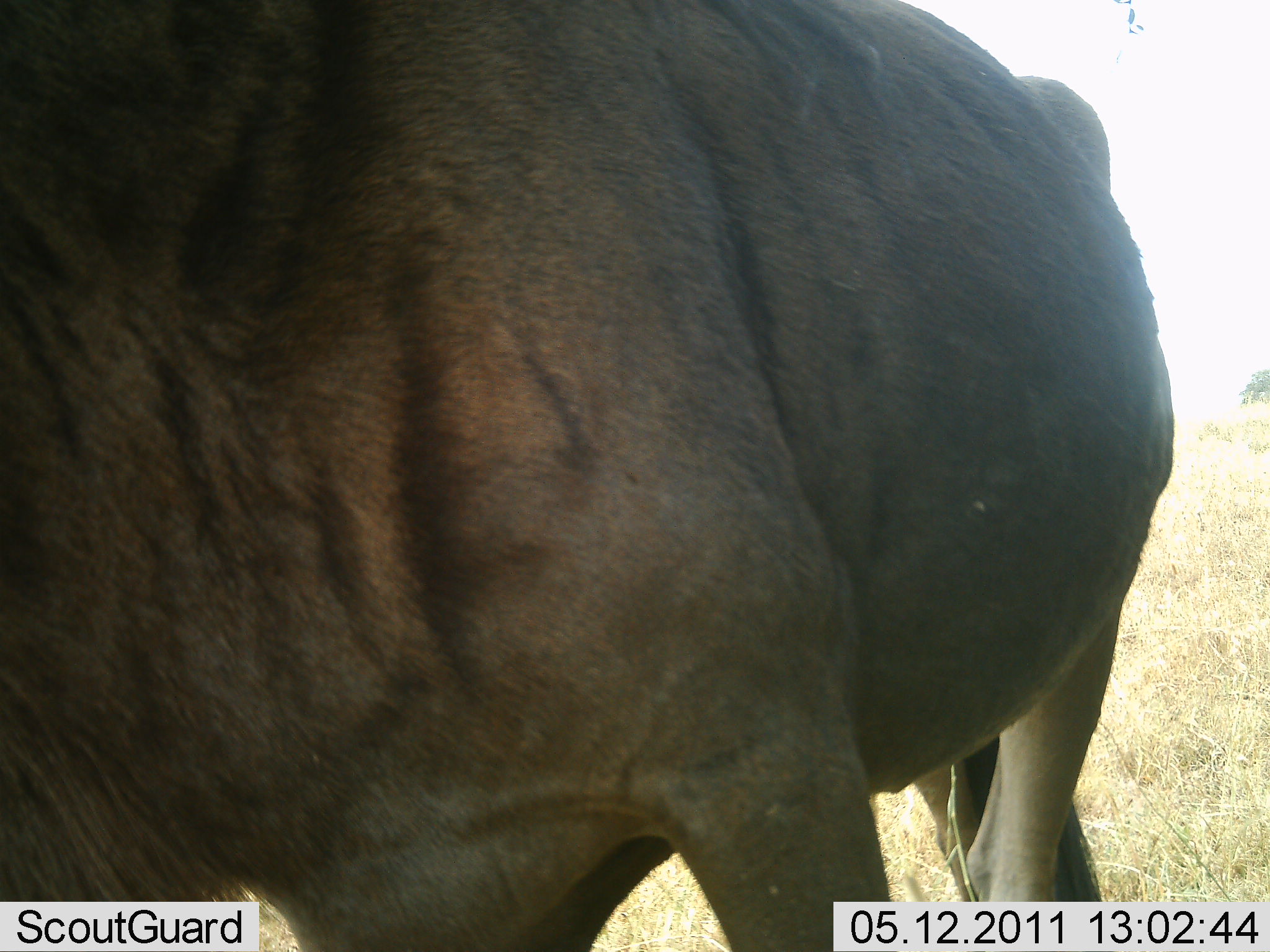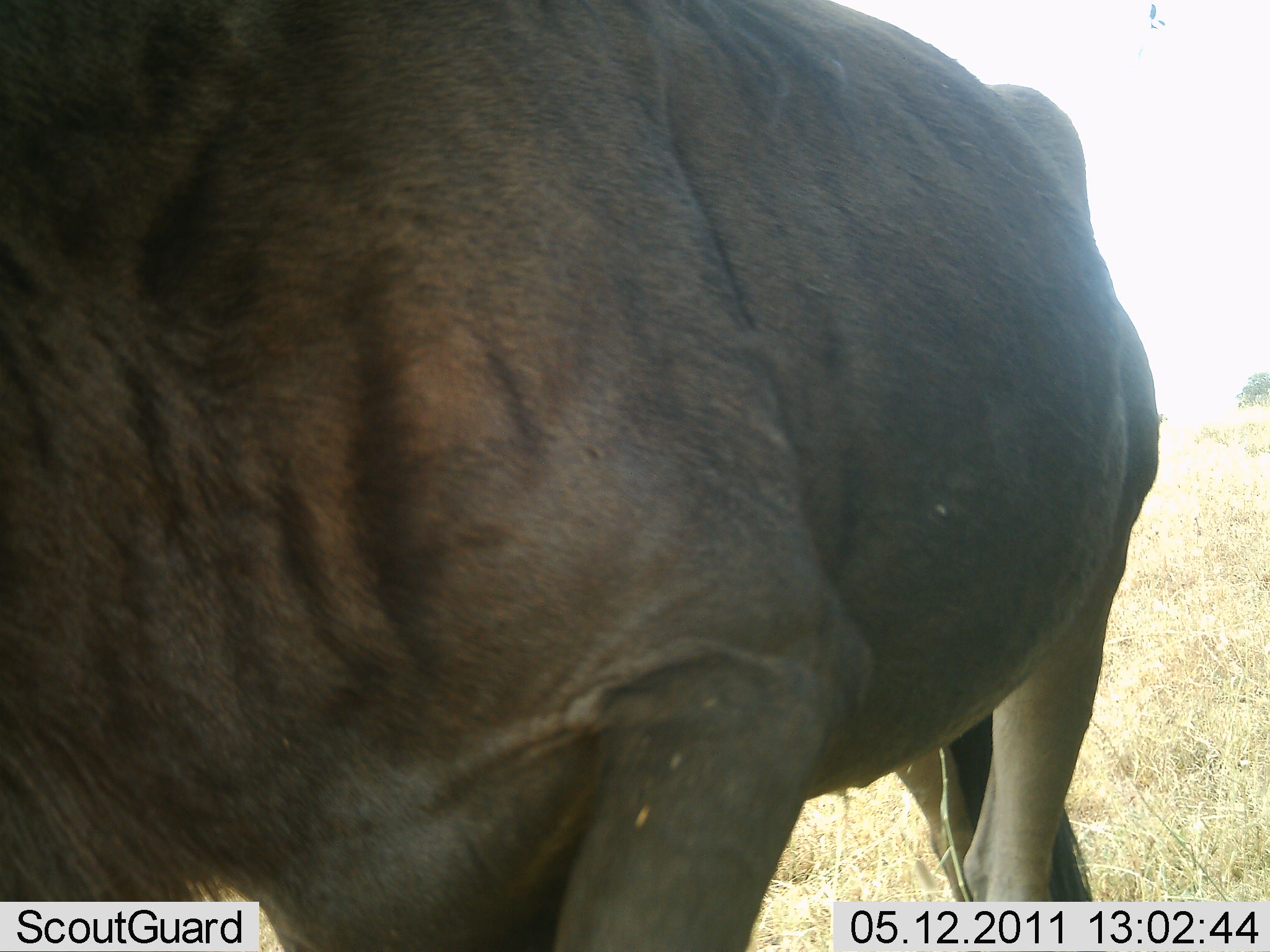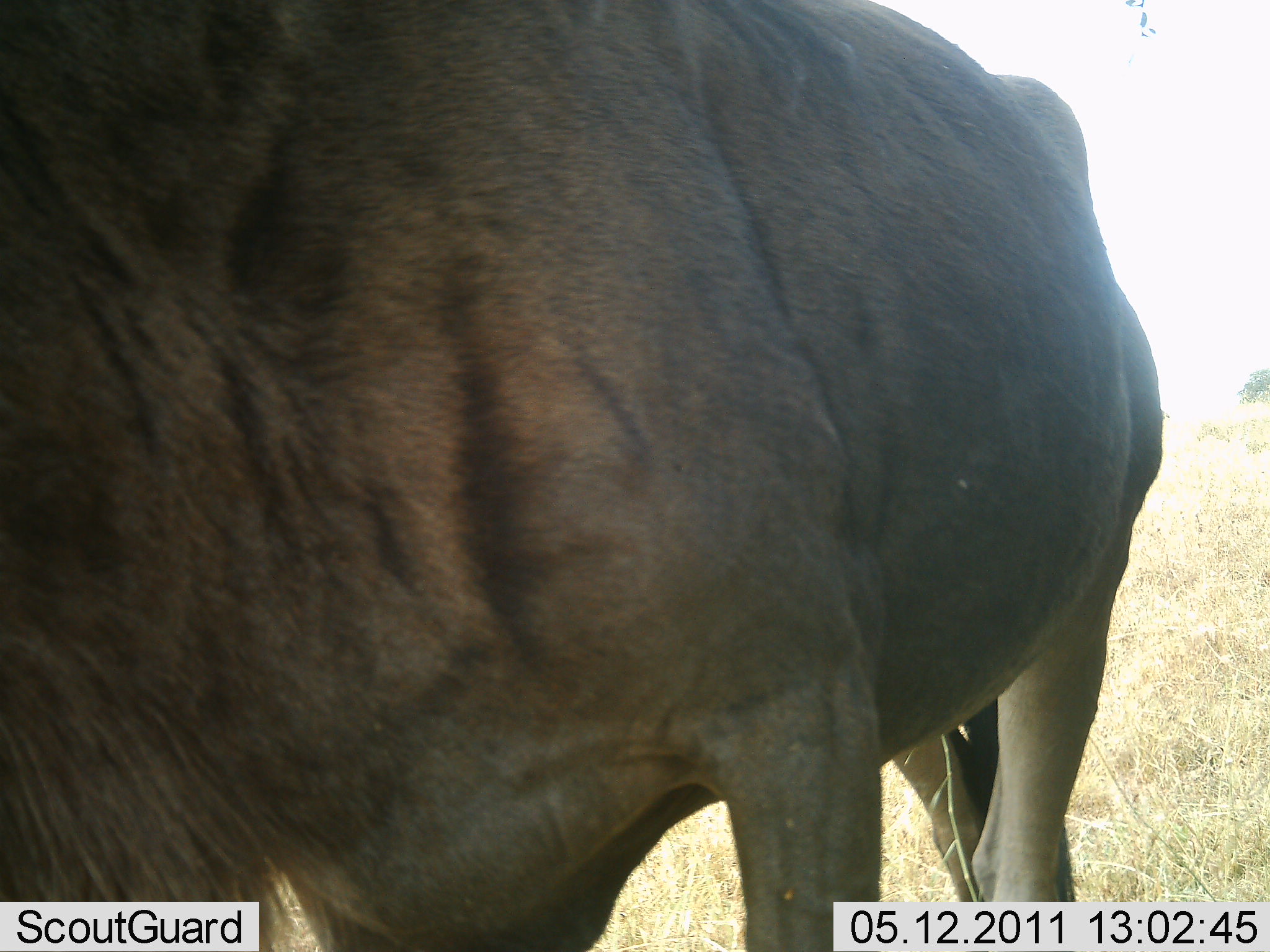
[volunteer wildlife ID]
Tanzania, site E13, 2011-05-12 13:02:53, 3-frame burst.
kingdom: Animalia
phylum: Chordata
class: Mammalia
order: Artiodactyla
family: Bovidae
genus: Connochaetes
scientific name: Connochaetes taurinus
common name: blue wildebeest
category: wildebeest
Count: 1.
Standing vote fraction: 67%.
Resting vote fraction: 0%.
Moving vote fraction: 33%.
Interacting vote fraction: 0%.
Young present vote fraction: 0%.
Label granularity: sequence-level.